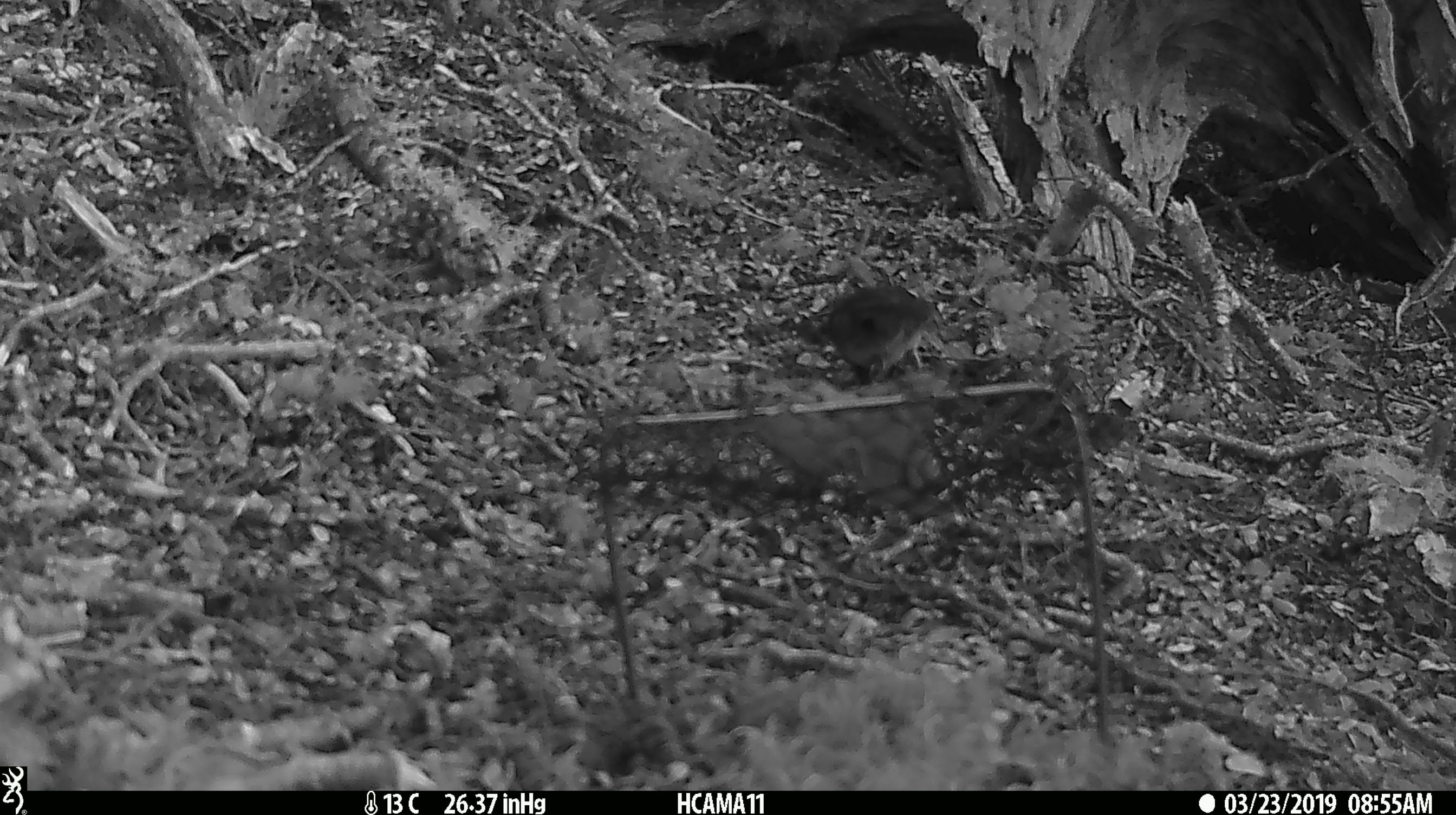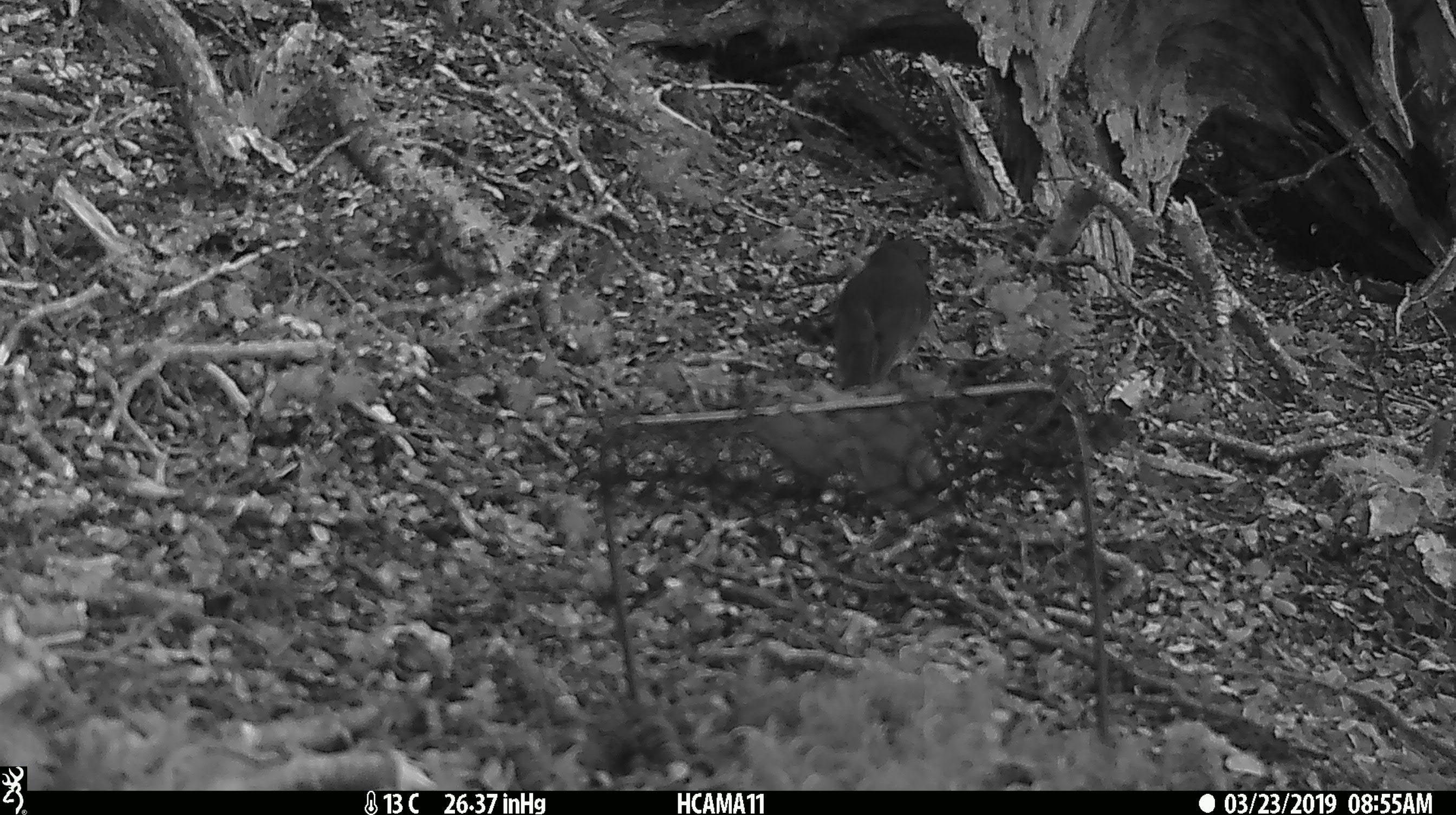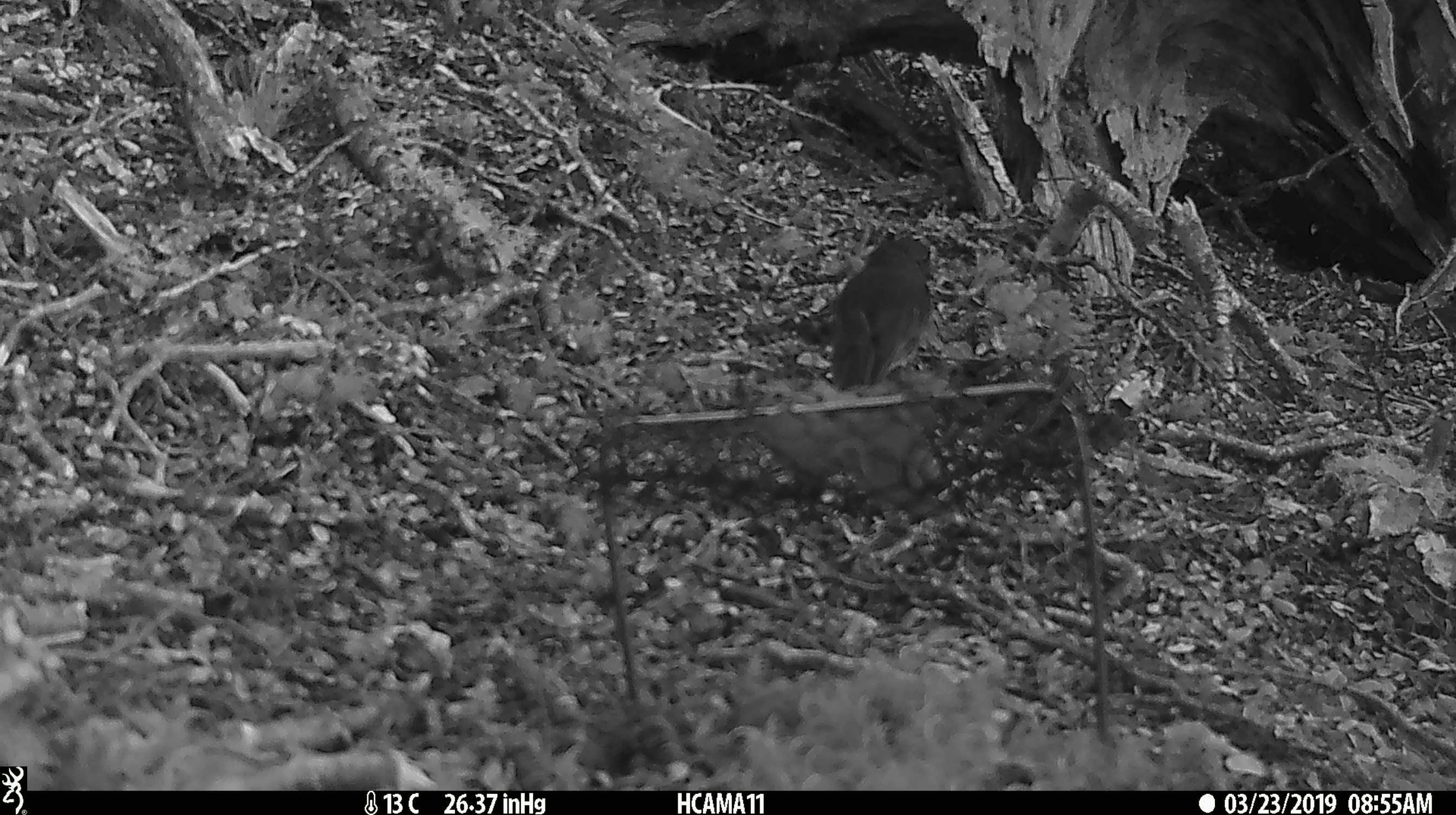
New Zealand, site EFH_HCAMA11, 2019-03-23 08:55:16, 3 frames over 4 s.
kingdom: Animalia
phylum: Chordata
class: Aves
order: Passeriformes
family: Petroicidae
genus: Petroica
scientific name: Petroica australis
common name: new zealand robin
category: robin